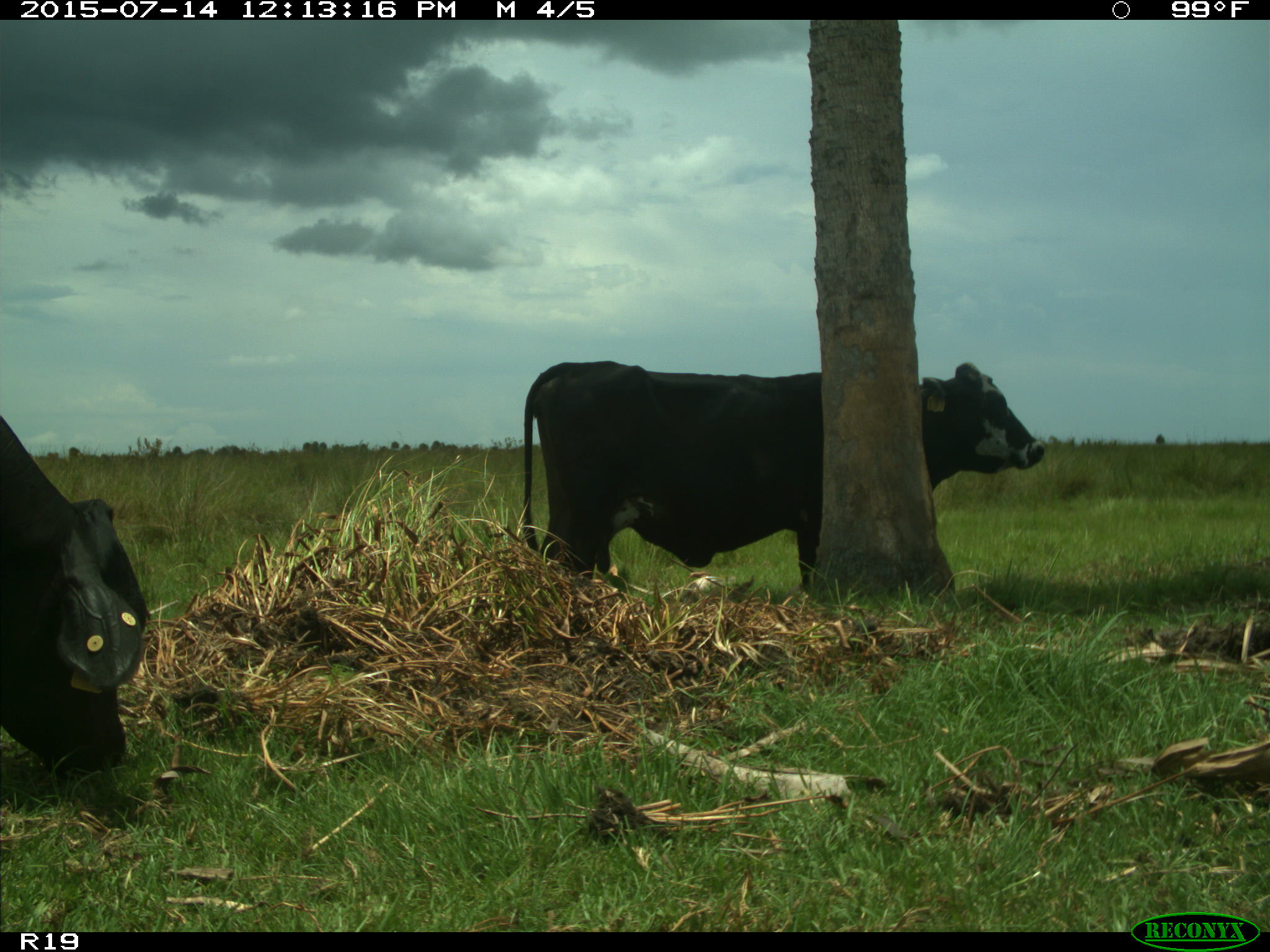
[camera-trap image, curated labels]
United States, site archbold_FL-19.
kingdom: Animalia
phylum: Chordata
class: Mammalia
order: Artiodactyla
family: Bovidae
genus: Bos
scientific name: Bos taurus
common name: domestic cow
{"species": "Bos taurus (domestic cow)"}